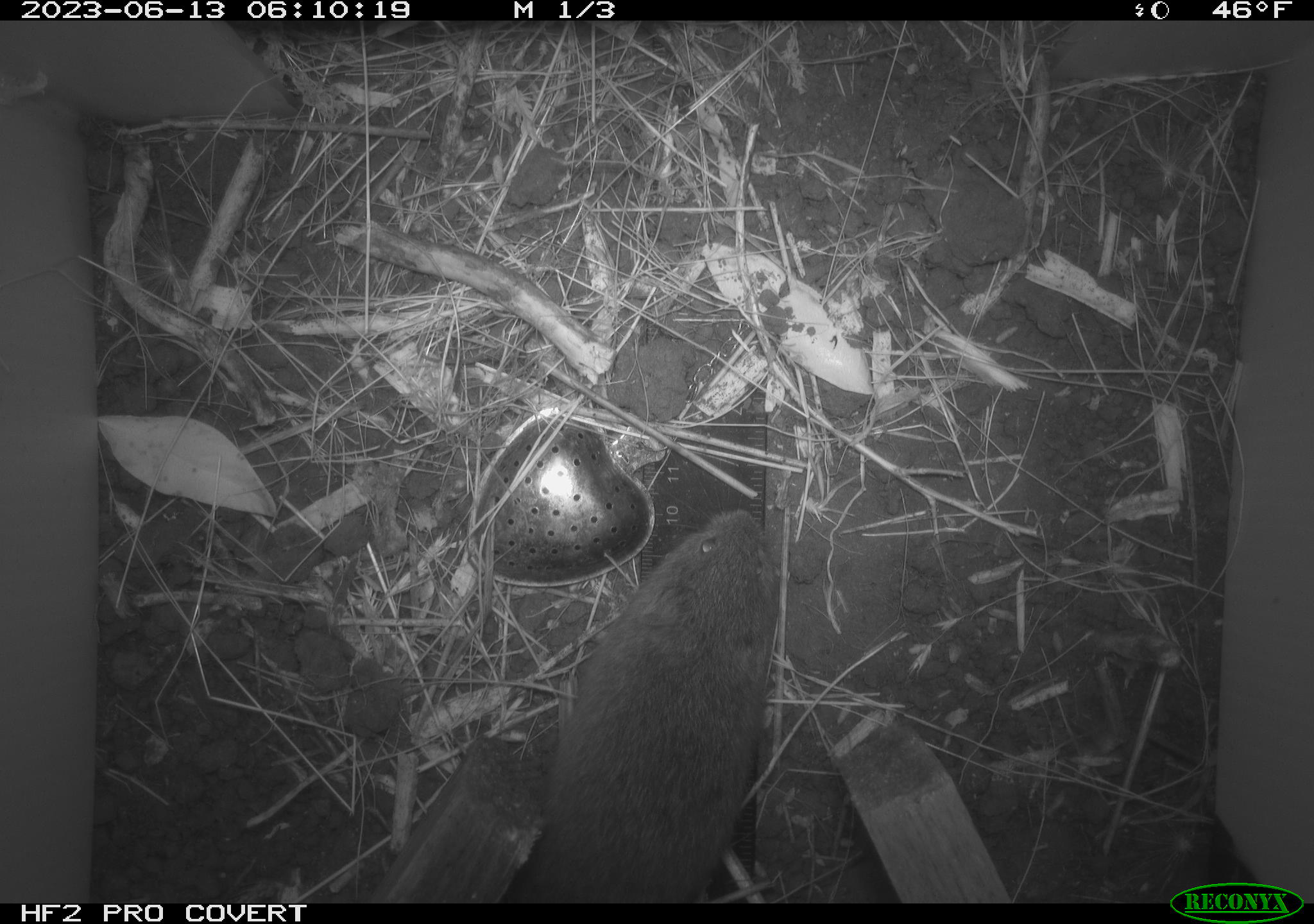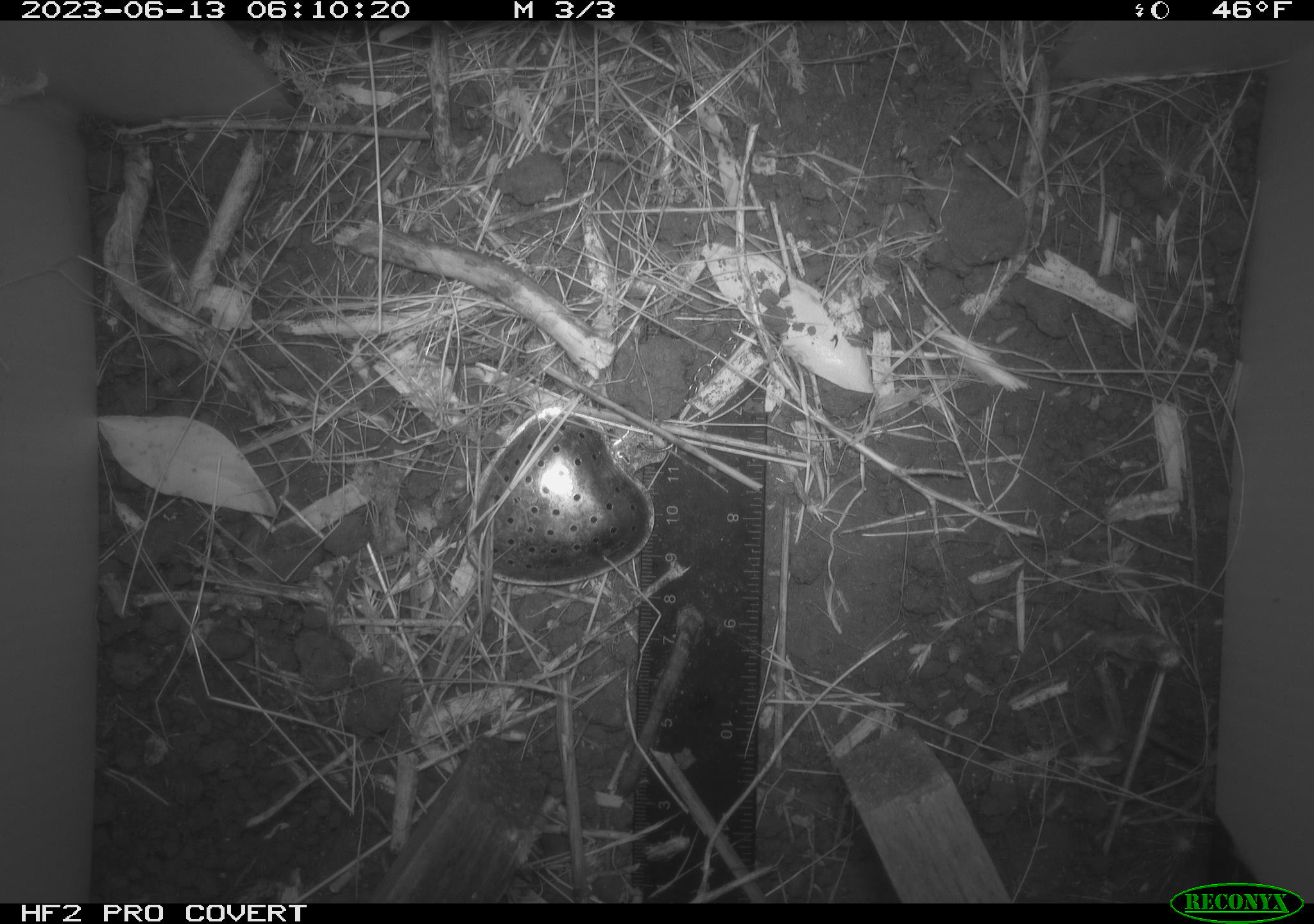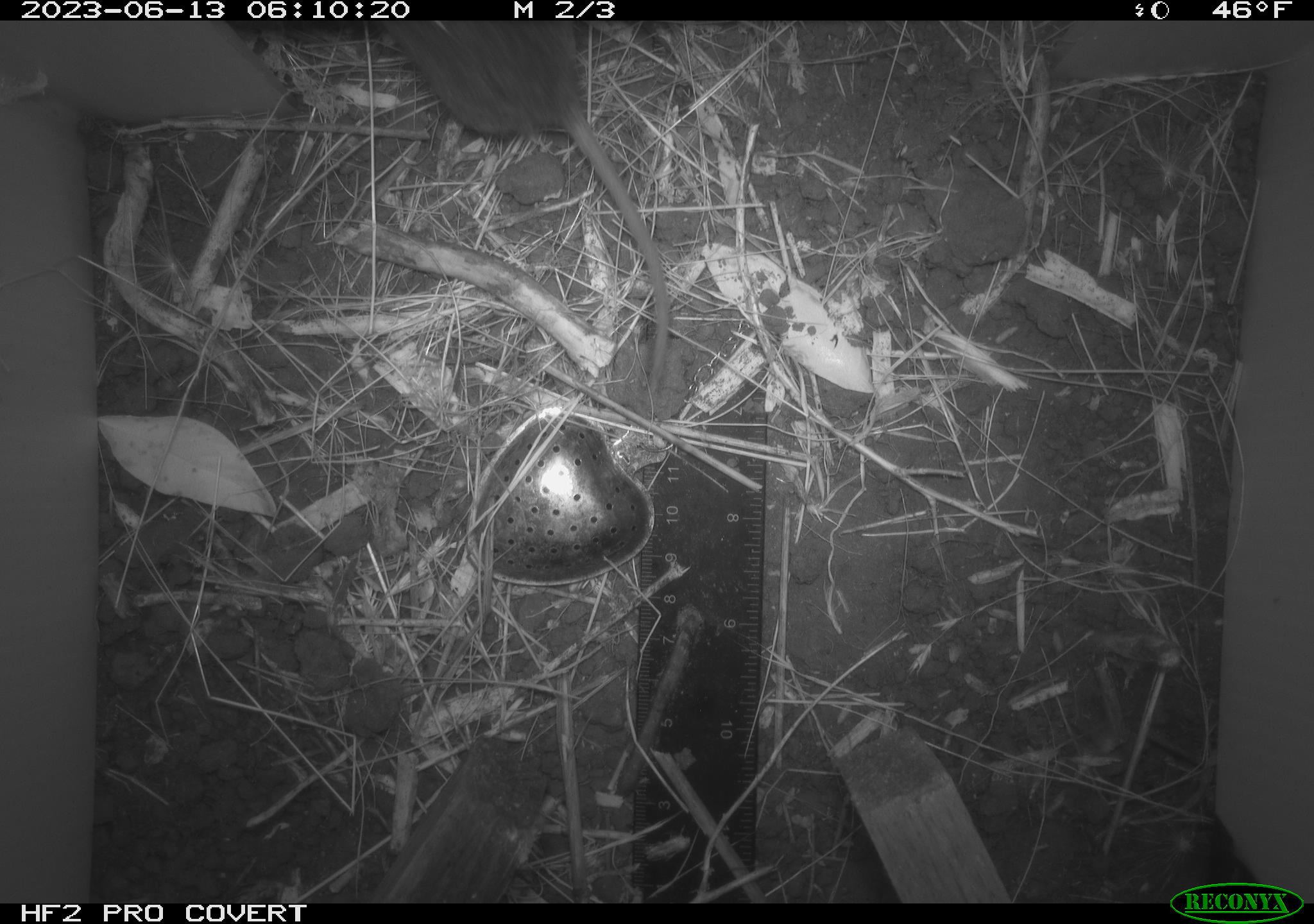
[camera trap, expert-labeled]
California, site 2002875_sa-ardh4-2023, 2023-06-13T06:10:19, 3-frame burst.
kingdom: Animalia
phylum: Chordata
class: Mammalia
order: Rodentia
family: Cricetidae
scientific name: Arvicolinae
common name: voles, lemmings, and muskrats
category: arvicolinae subfamily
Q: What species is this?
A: Arvicolinae subfamily (voles, lemmings, and muskrats) (Arvicolinae).